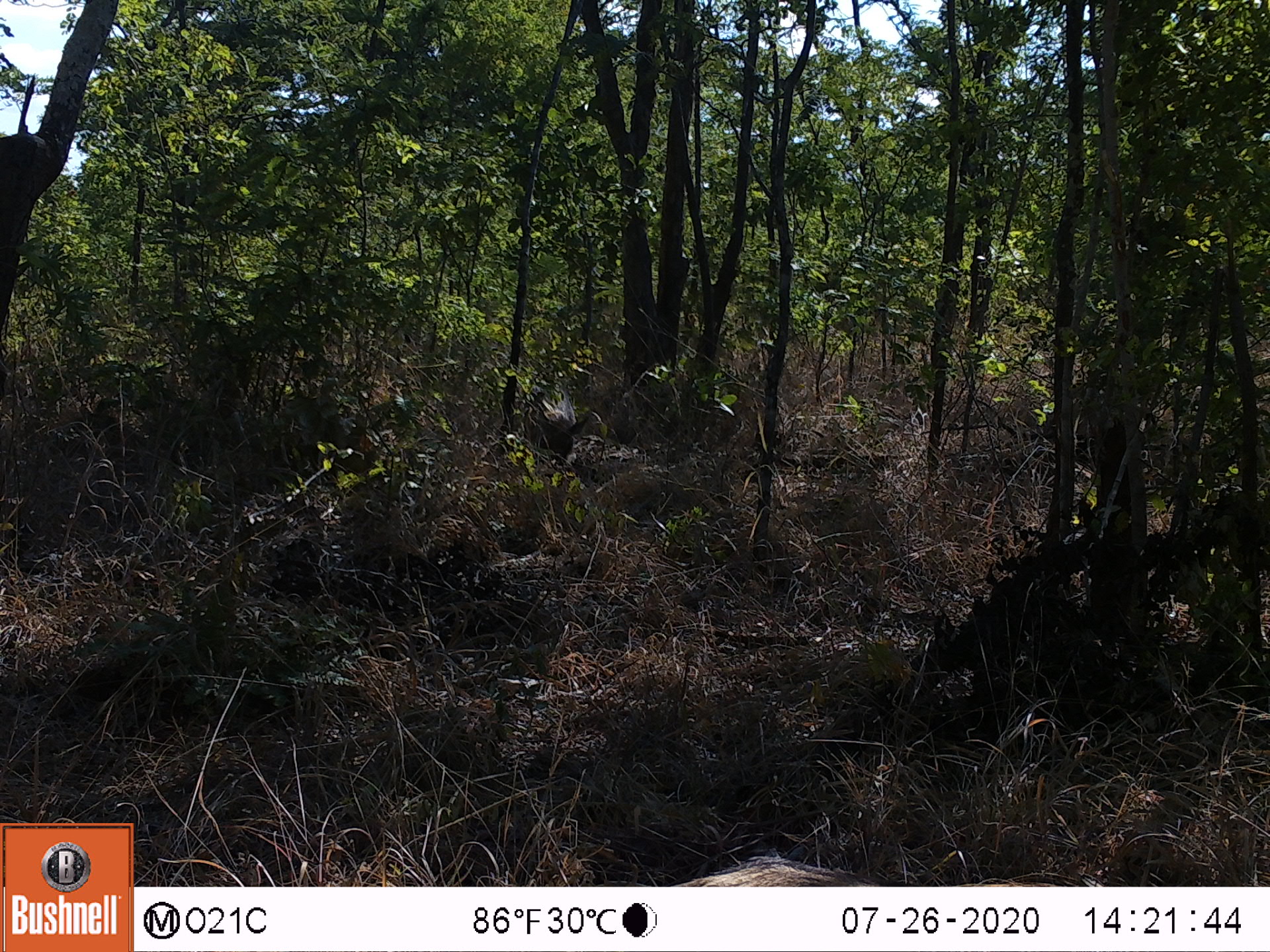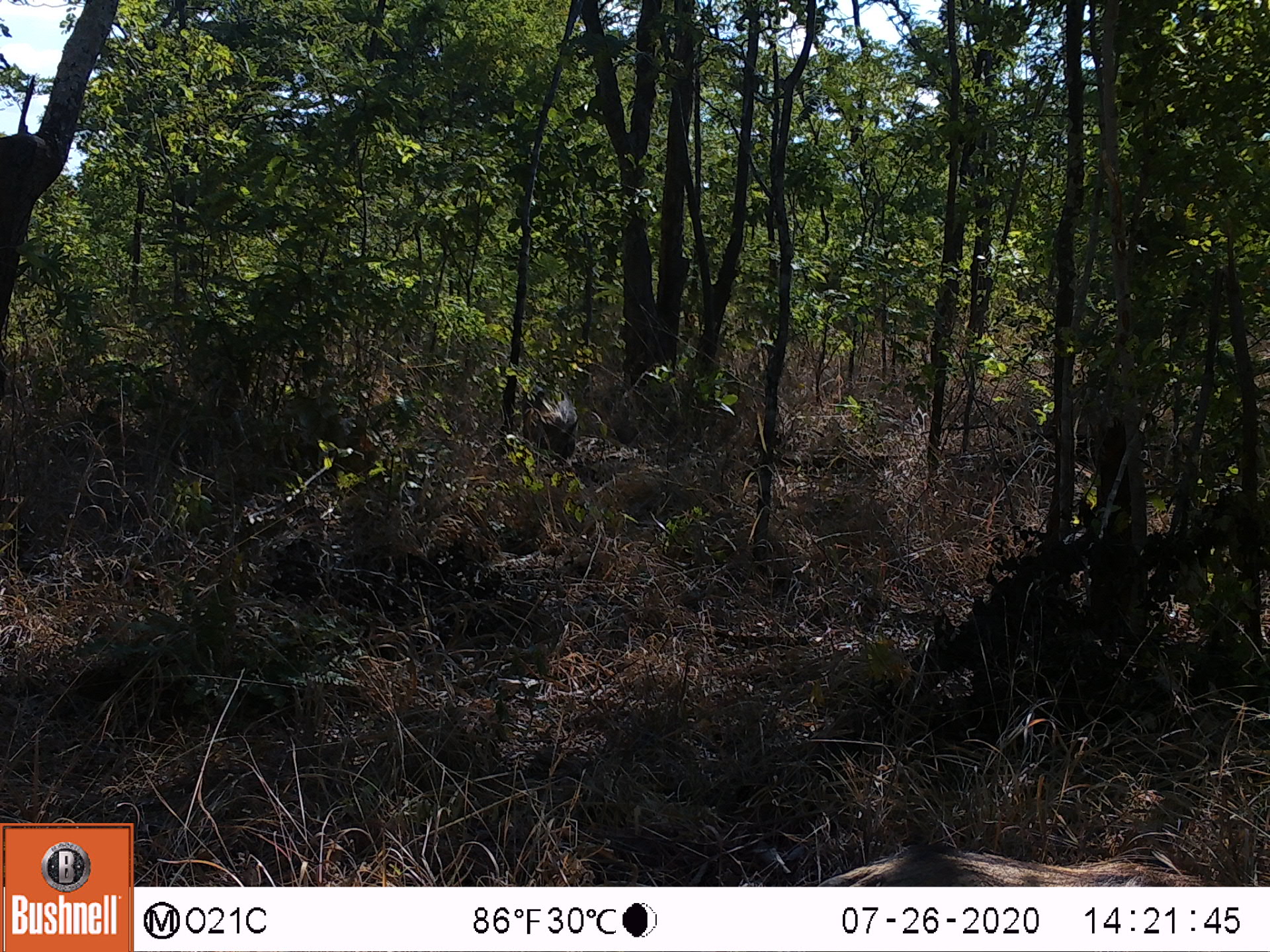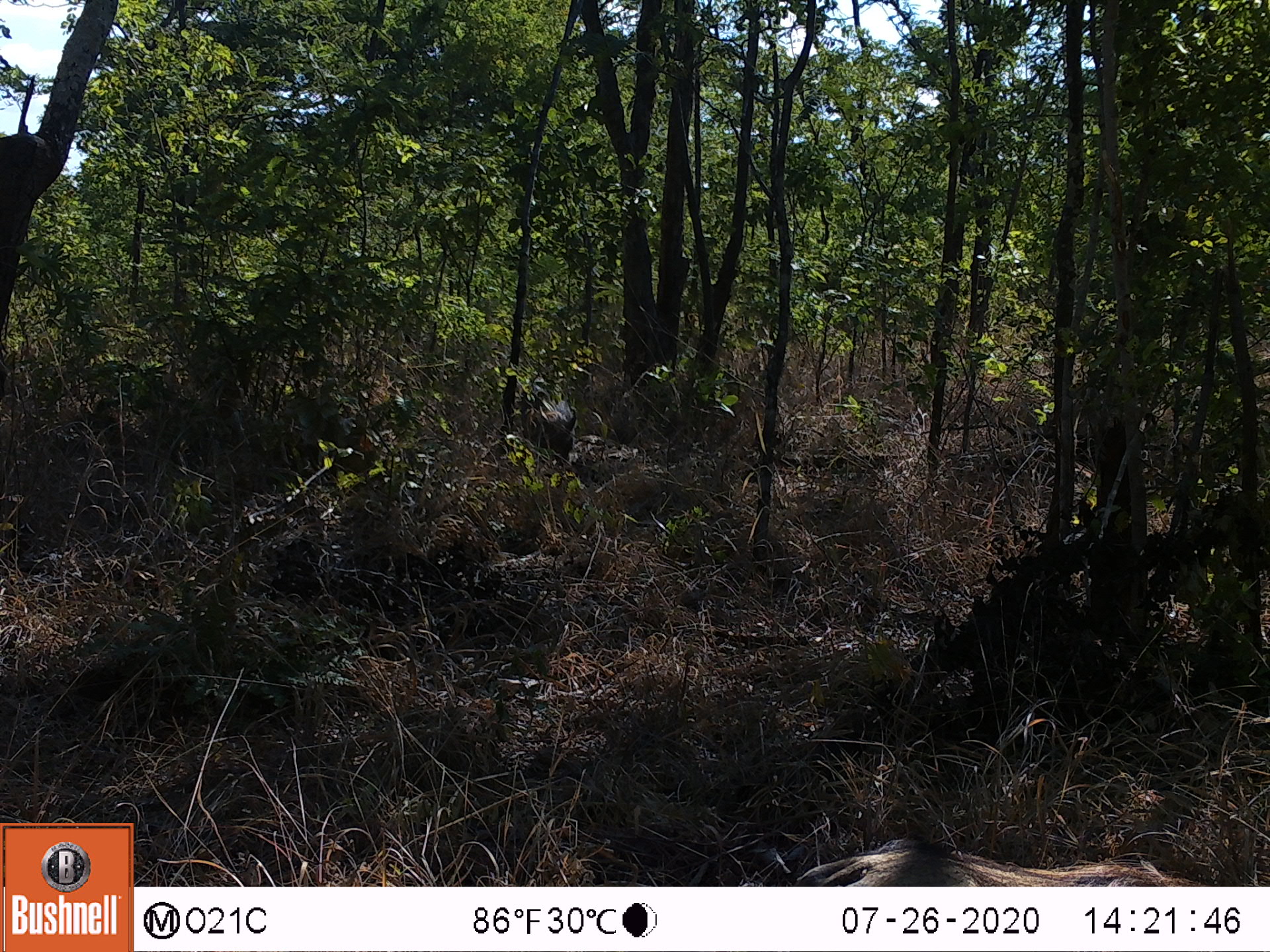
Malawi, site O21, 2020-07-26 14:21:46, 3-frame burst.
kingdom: Animalia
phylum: Chordata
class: Mammalia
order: Artiodactyla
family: Suidae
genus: Phacochoerus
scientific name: Phacochoerus africanus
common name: common warthog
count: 2